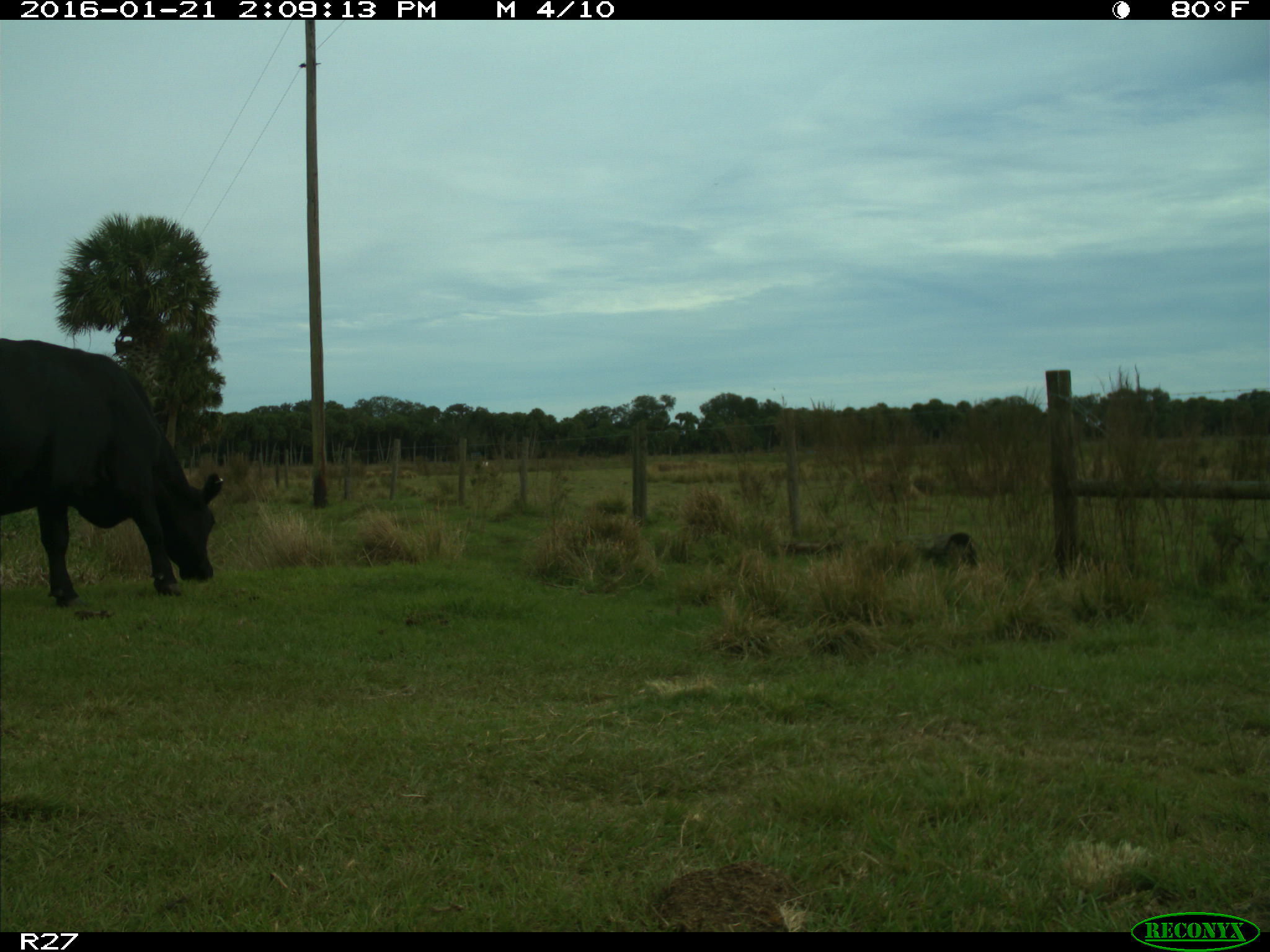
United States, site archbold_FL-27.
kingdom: Animalia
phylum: Chordata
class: Mammalia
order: Artiodactyla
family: Bovidae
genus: Bos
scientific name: Bos taurus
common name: domestic cow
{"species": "Bos taurus (domestic cow)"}